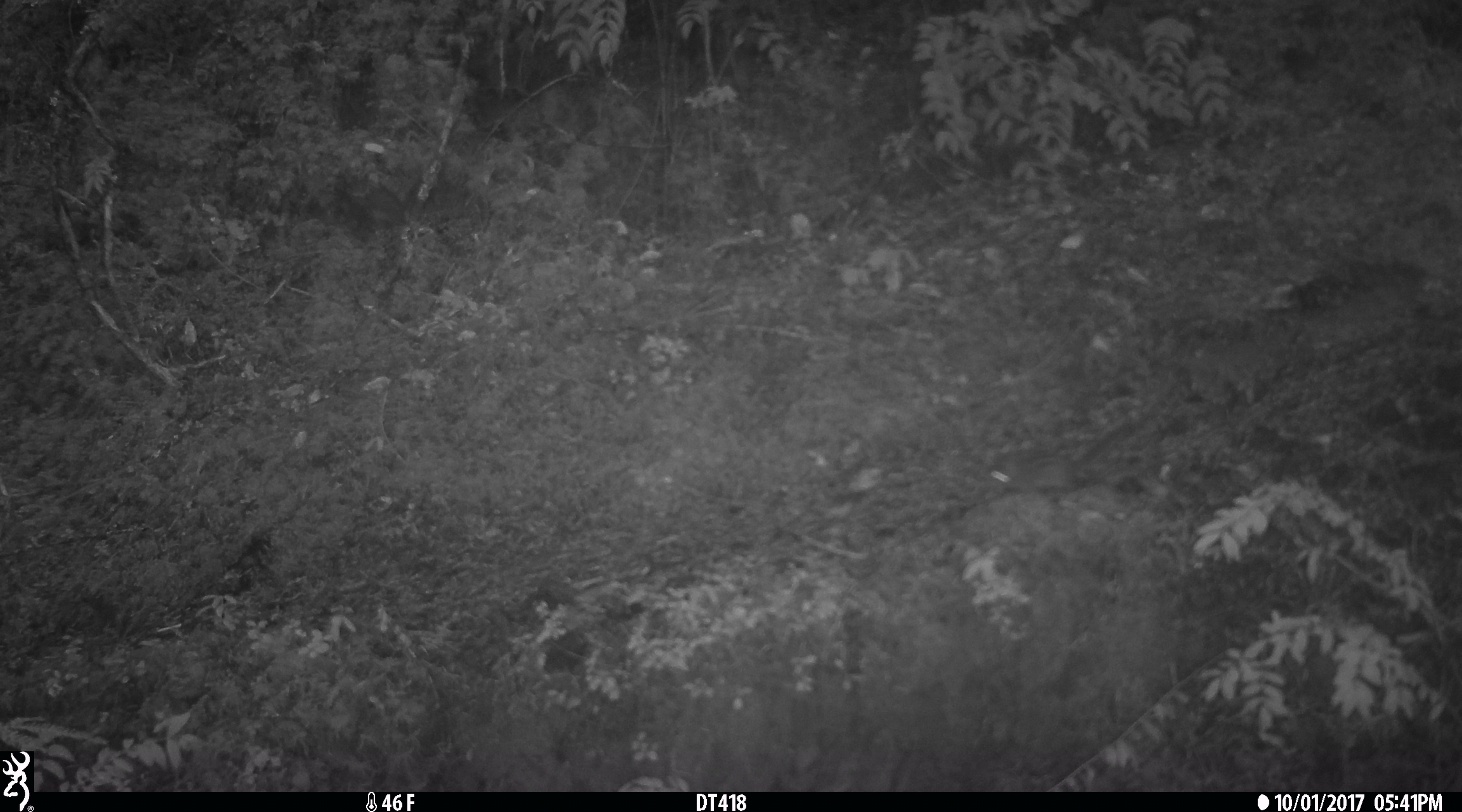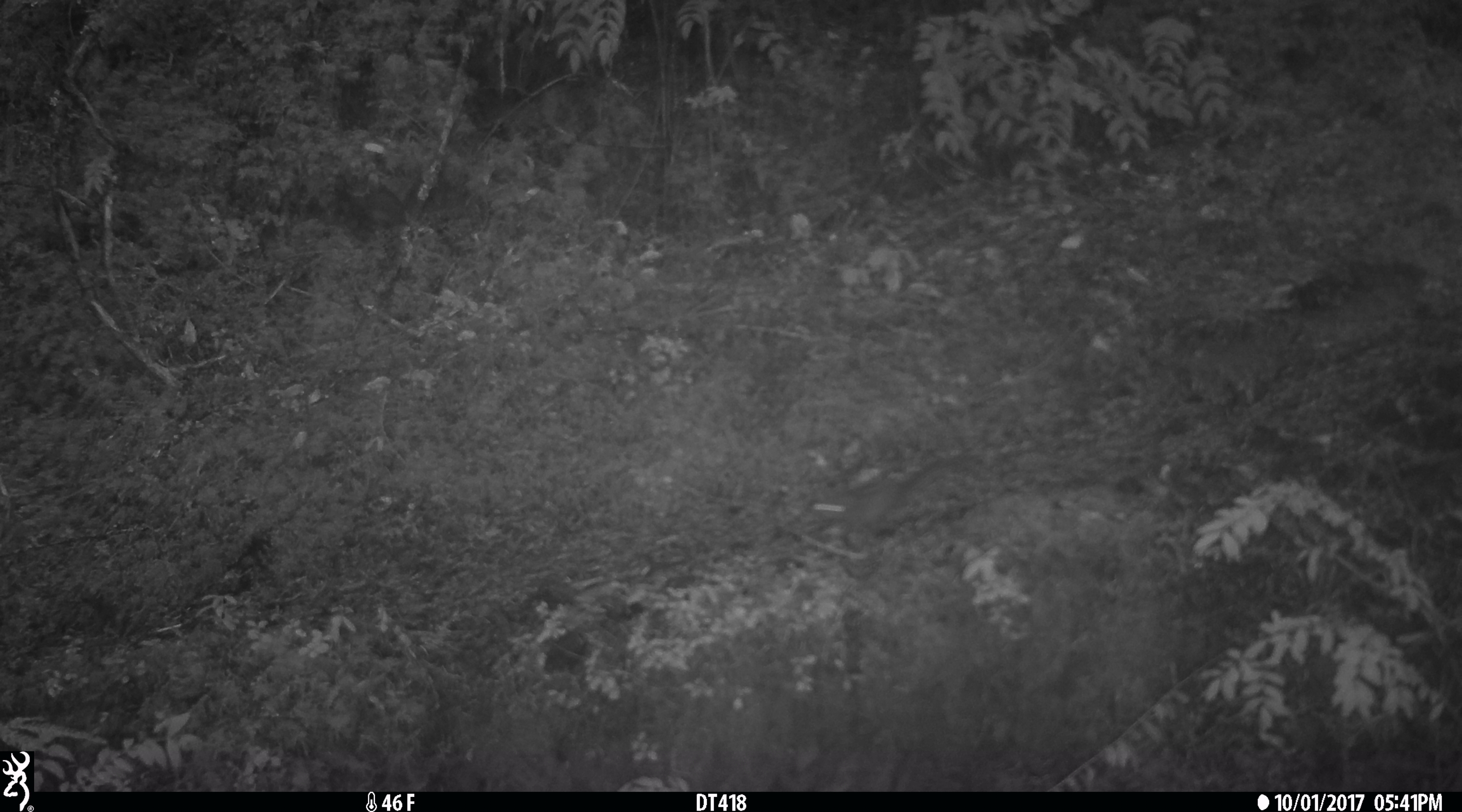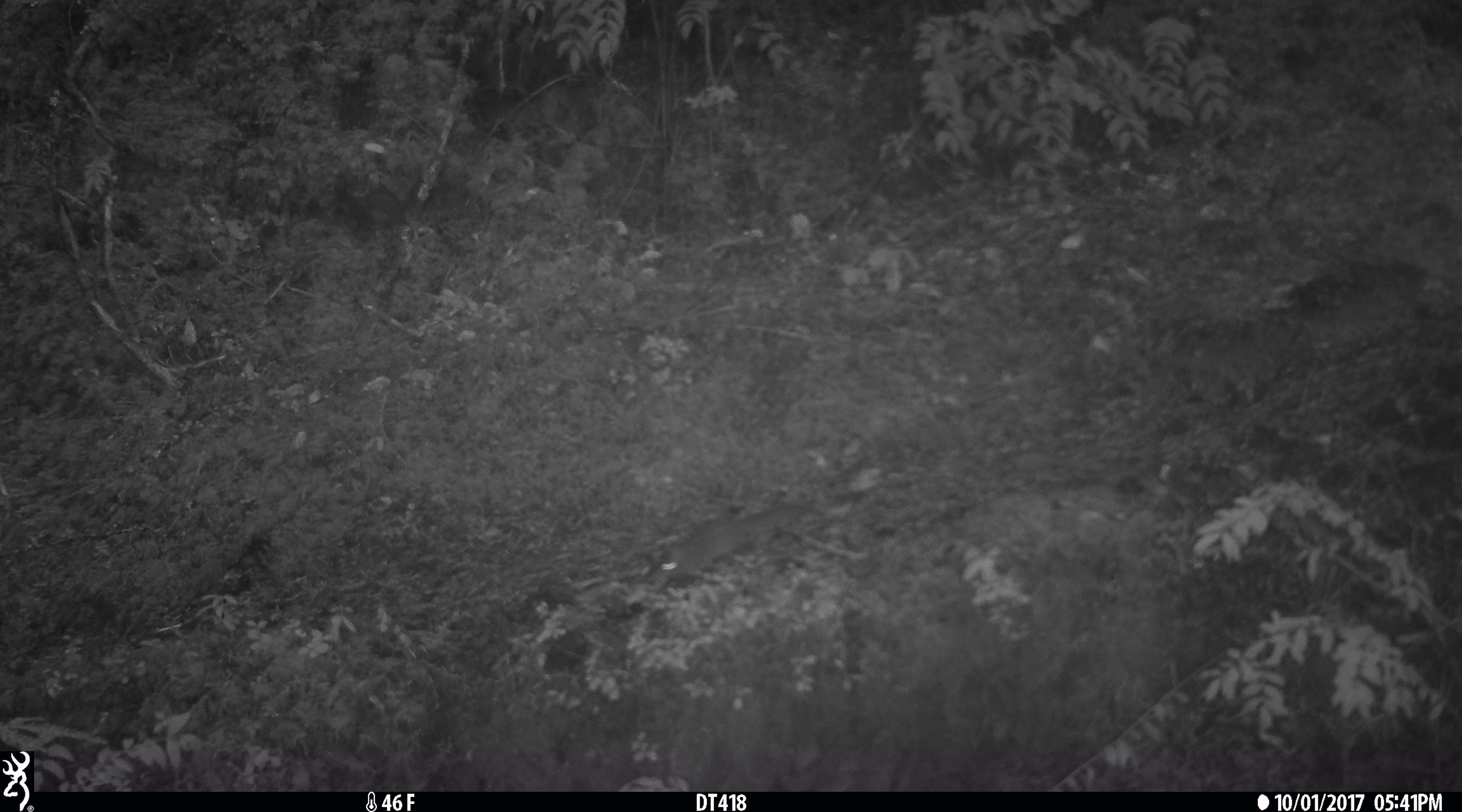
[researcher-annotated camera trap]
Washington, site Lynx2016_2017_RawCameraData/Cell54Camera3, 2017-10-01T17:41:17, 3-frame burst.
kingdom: Animalia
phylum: Chordata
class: Mammalia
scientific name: Mammalia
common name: small mammal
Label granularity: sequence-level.